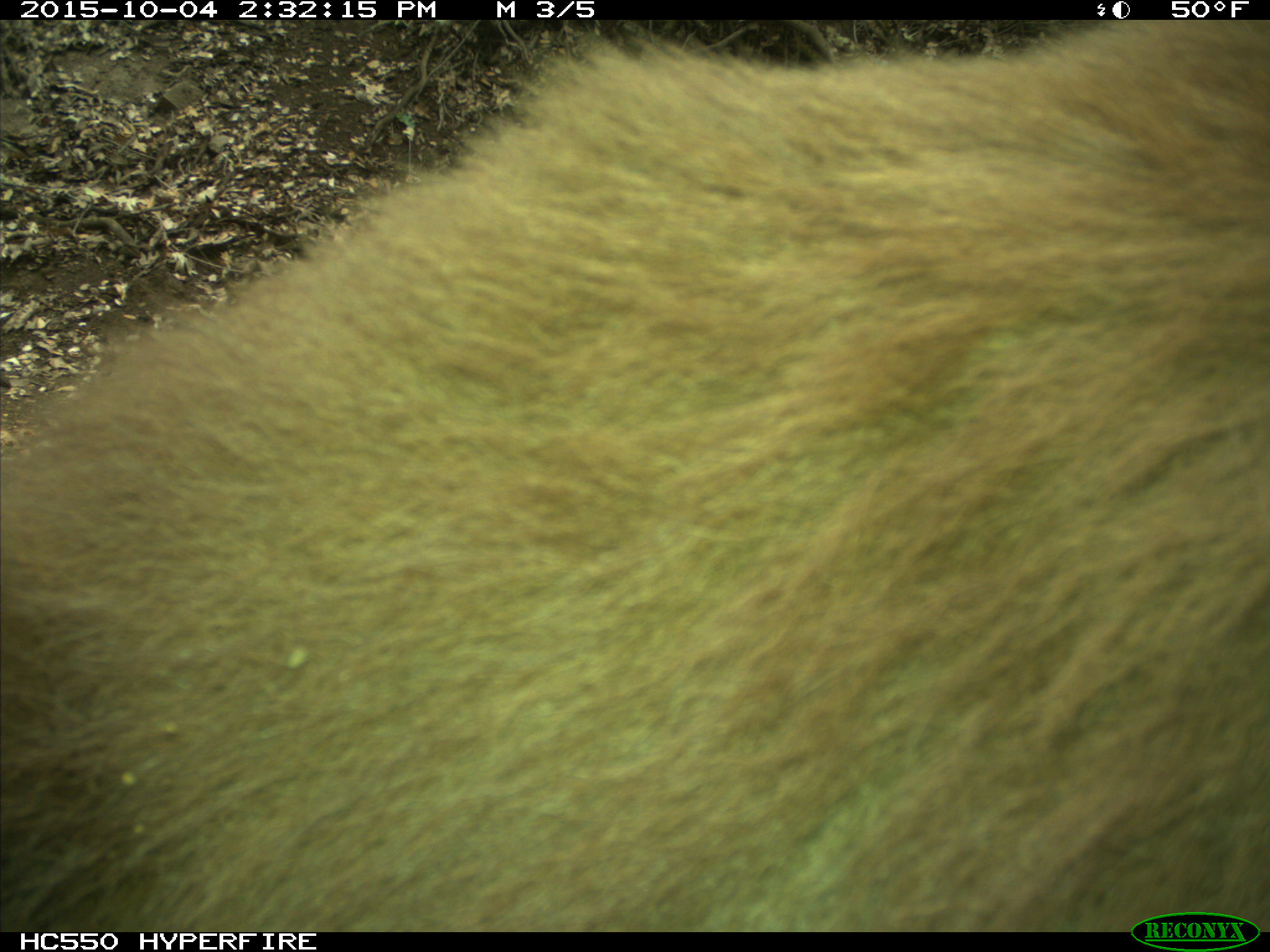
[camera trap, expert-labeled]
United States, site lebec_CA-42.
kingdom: Animalia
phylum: Chordata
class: Mammalia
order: Carnivora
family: Ursidae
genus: Ursus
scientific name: Ursus americanus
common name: american black bear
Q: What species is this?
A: Ursus americanus (american black bear).